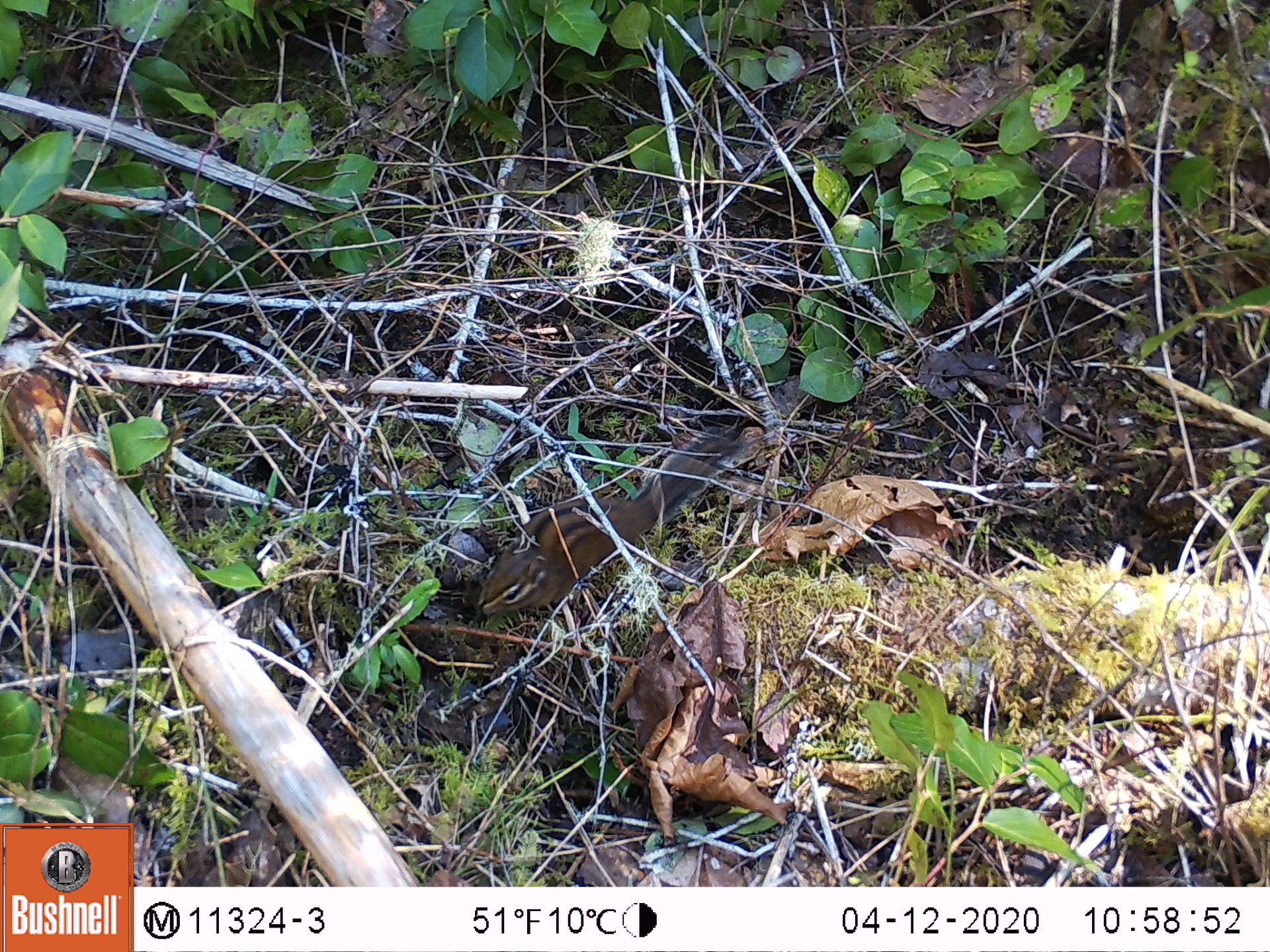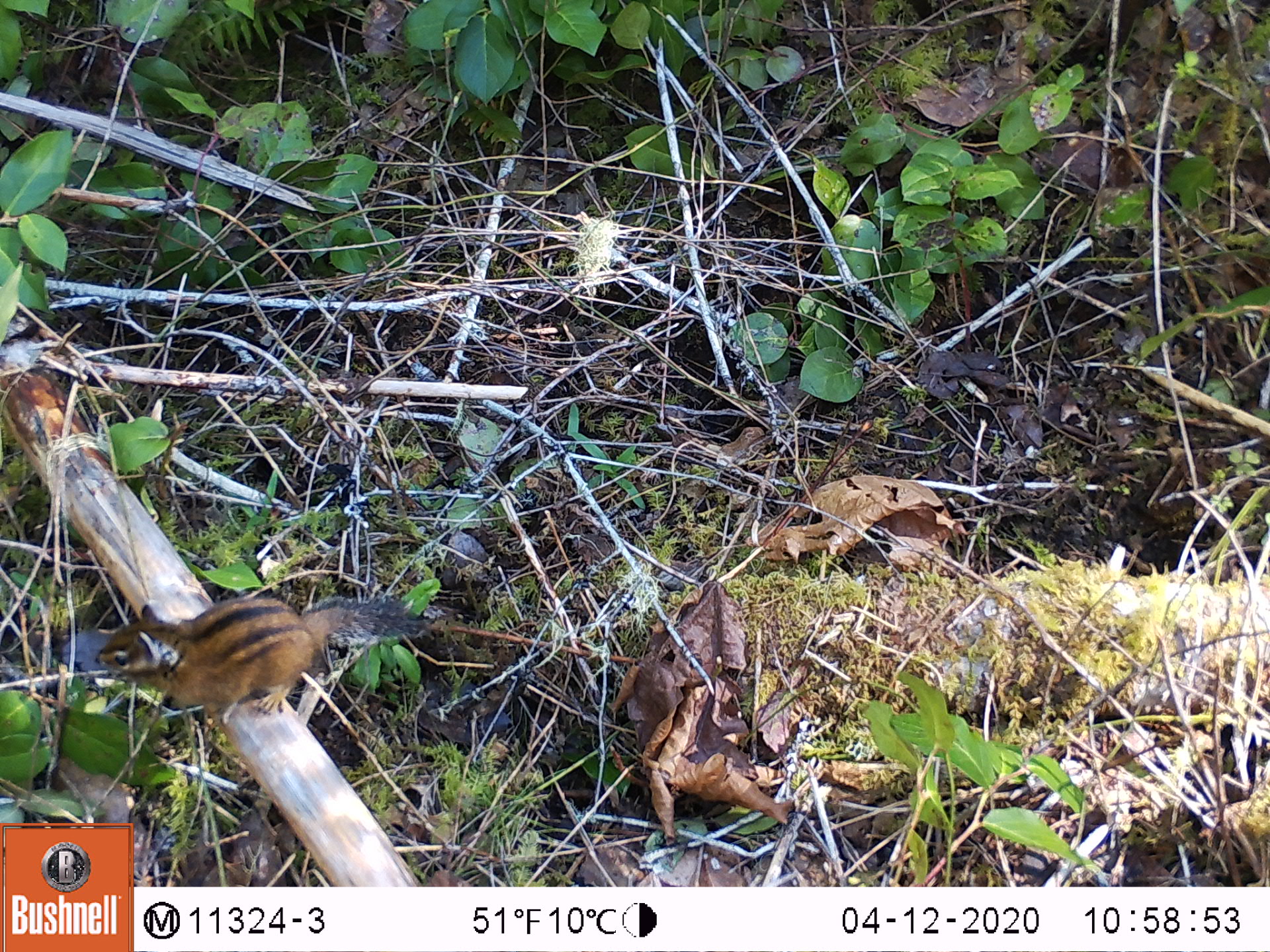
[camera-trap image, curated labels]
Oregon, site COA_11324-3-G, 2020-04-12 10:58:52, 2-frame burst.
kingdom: Animalia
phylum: Chordata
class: Mammalia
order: Rodentia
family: Sciuridae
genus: Neotamias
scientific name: Neotamias townsendii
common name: townsend's chipmunk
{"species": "townsend's chipmunk (Neotamias townsendii)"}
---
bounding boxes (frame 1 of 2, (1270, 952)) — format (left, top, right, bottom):
townsend's chipmunk: (471, 419, 752, 620)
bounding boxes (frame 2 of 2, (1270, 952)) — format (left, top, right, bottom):
townsend's chipmunk: (86, 571, 437, 752)